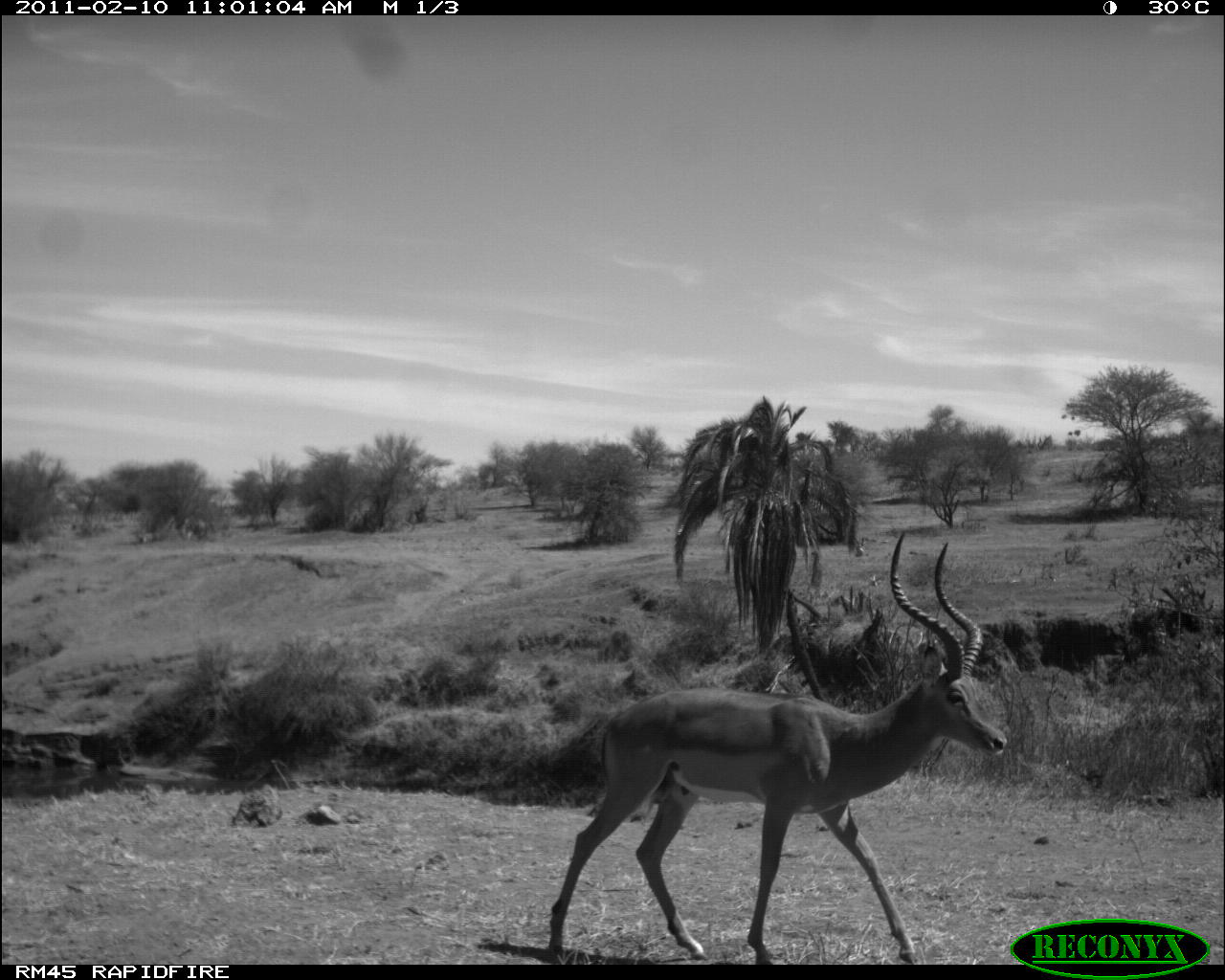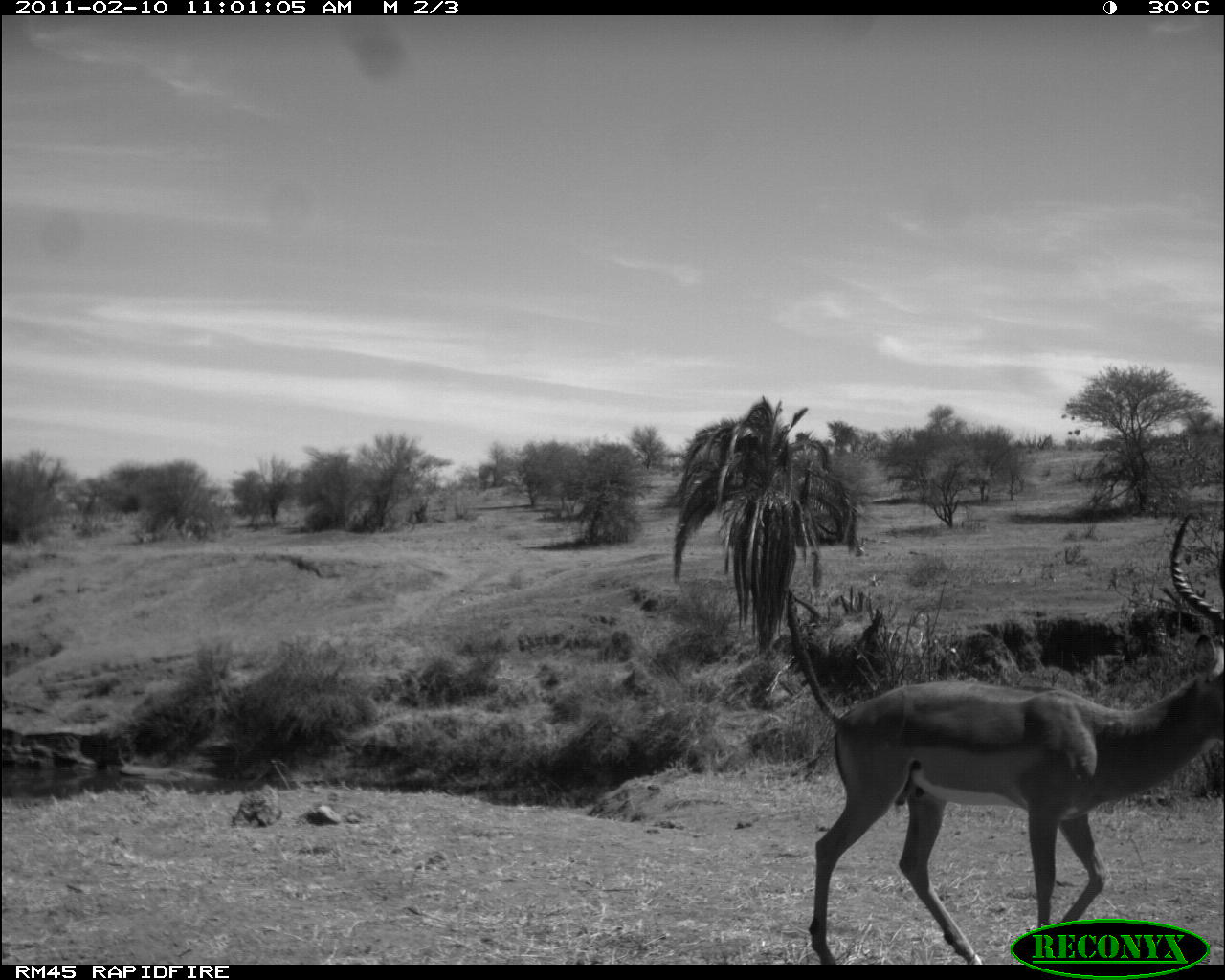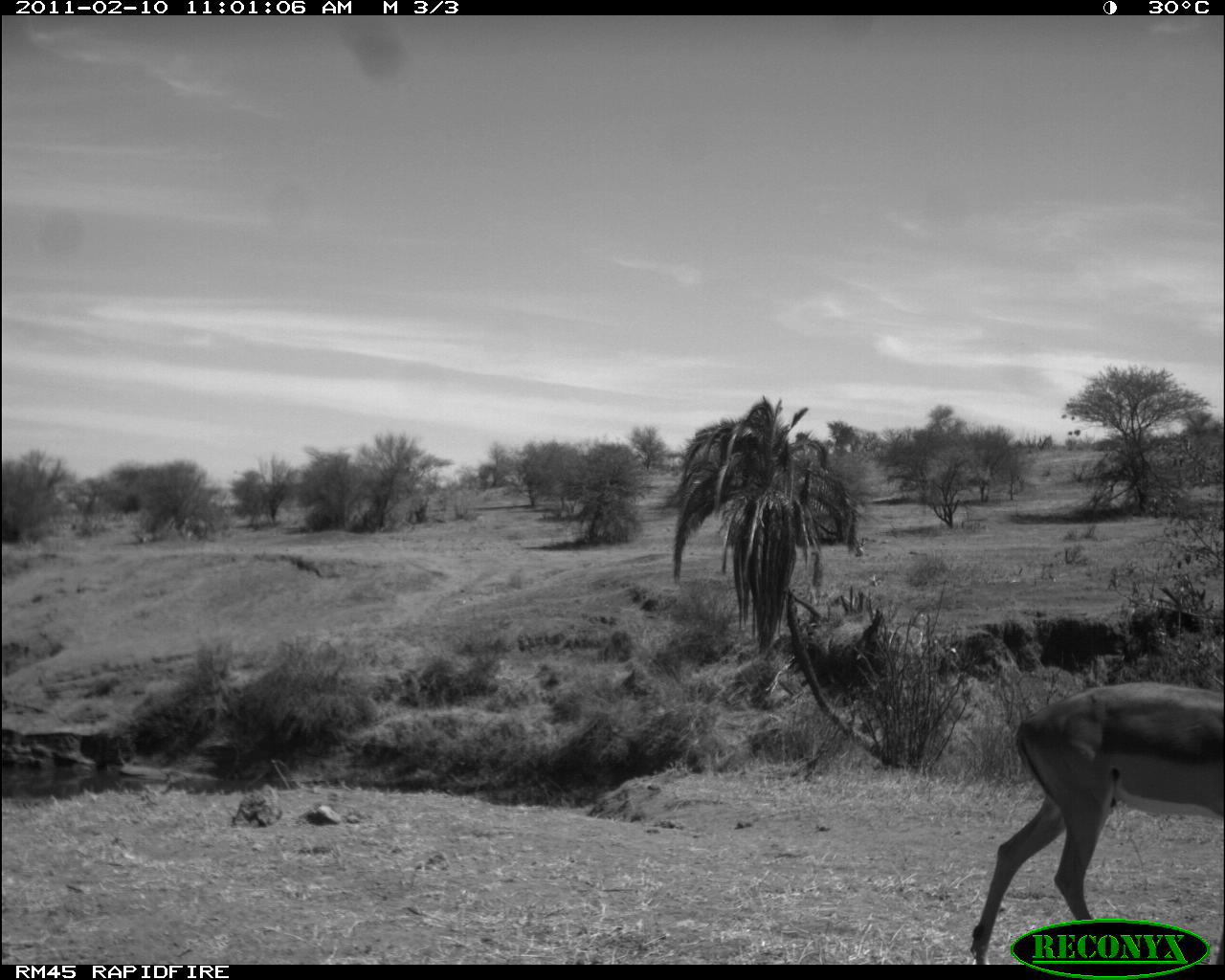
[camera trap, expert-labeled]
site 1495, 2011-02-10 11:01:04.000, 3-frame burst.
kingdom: Animalia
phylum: Chordata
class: Mammalia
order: Artiodactyla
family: Bovidae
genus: Aepyceros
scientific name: Aepyceros melampus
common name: impala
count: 2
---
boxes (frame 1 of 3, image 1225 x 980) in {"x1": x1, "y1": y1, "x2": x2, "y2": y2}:
aepyceros melampus: {"x1": 547, "y1": 529, "x2": 1009, "y2": 965}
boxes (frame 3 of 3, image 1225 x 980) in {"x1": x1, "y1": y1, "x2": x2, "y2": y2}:
aepyceros melampus: {"x1": 966, "y1": 679, "x2": 1225, "y2": 962}; {"x1": 533, "y1": 772, "x2": 570, "y2": 808}